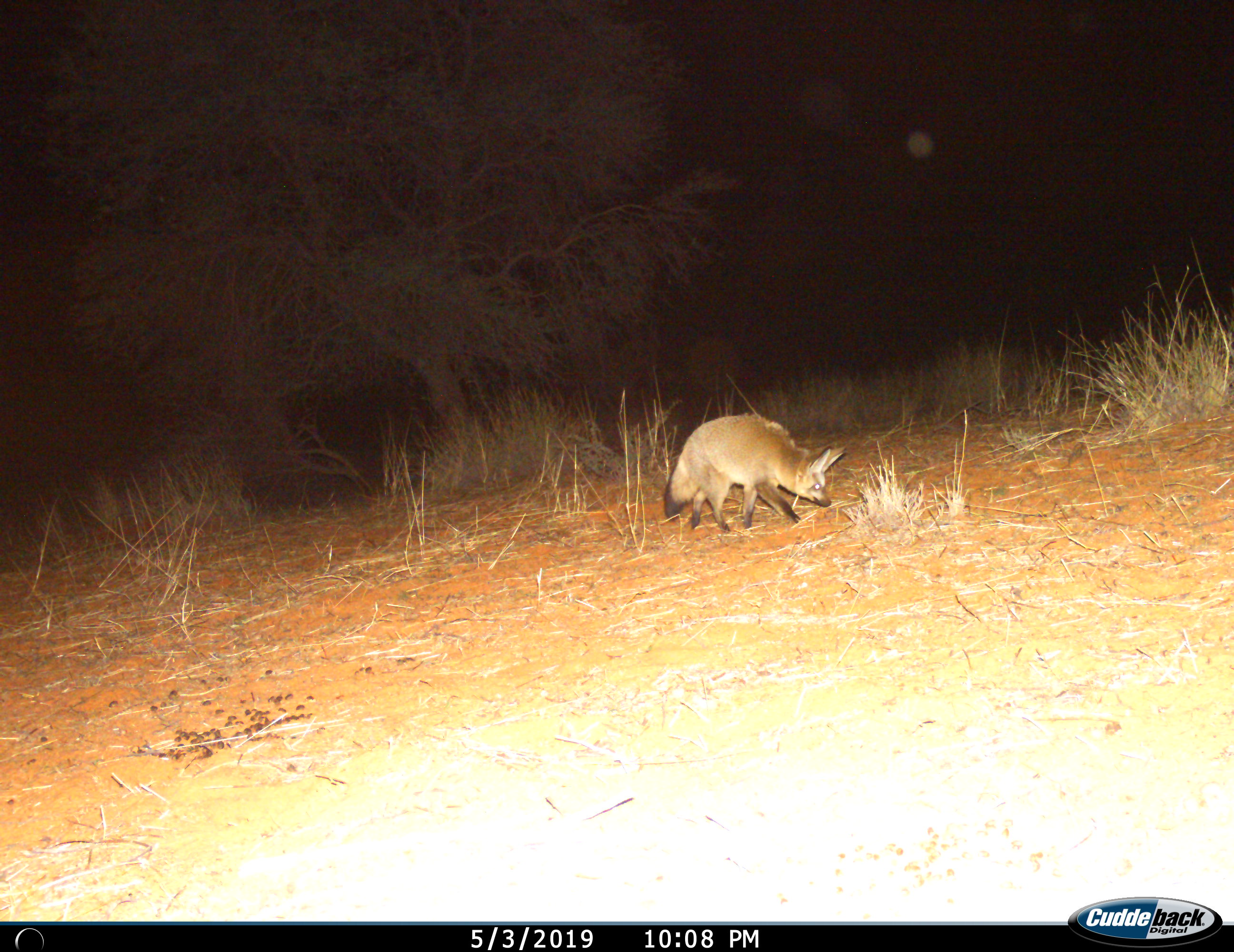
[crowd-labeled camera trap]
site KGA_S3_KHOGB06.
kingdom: Animalia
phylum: Chordata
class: Mammalia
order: Carnivora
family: Canidae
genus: Otocyon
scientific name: Otocyon megalotis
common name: bat-eared fox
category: foxbateared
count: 1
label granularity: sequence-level